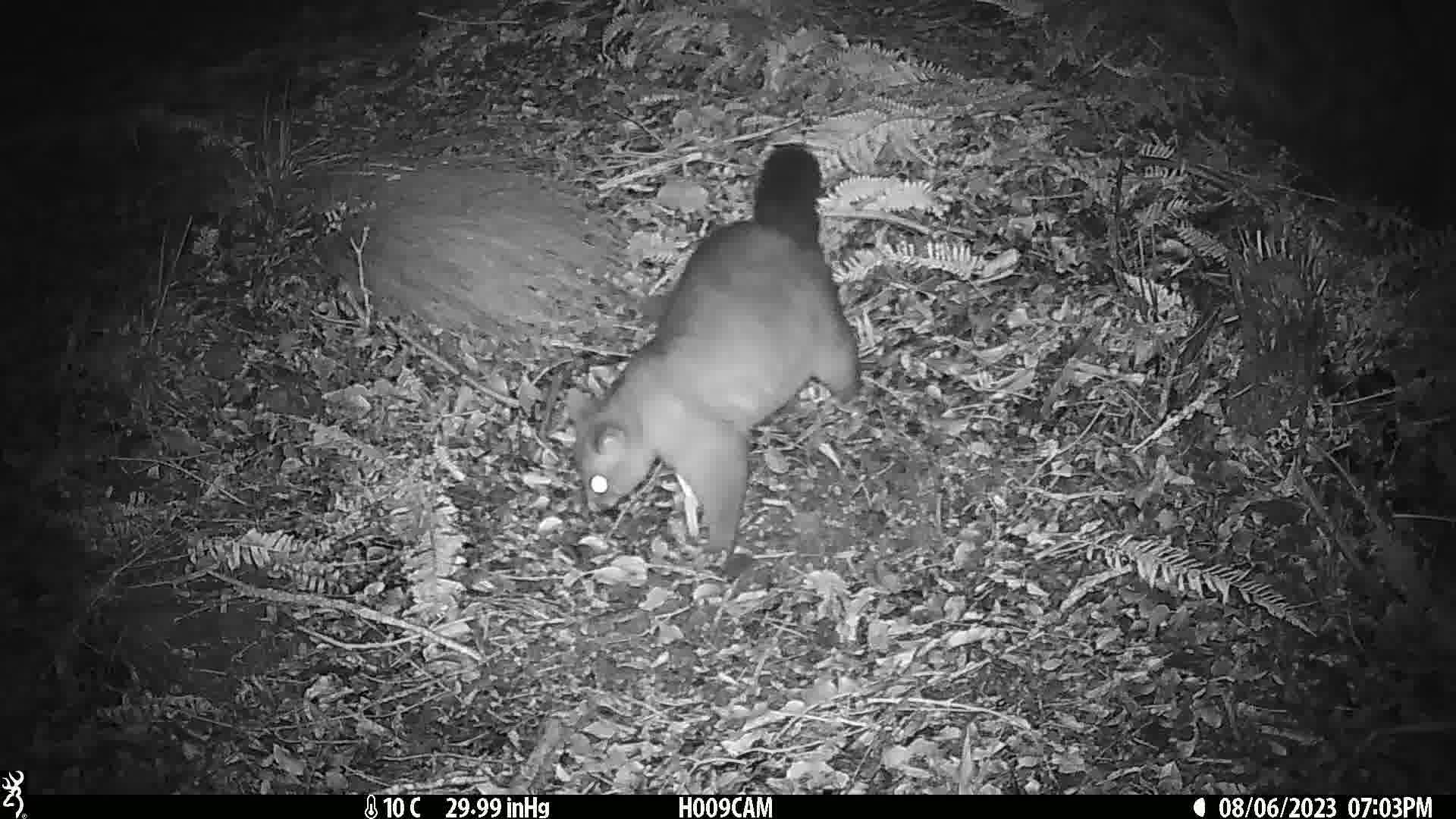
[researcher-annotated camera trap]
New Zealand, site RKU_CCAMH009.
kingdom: Animalia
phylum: Chordata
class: Mammalia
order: Diprotodontia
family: Phalangeridae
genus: Trichosurus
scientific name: Trichosurus vulpecula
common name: common brushtail possum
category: possum